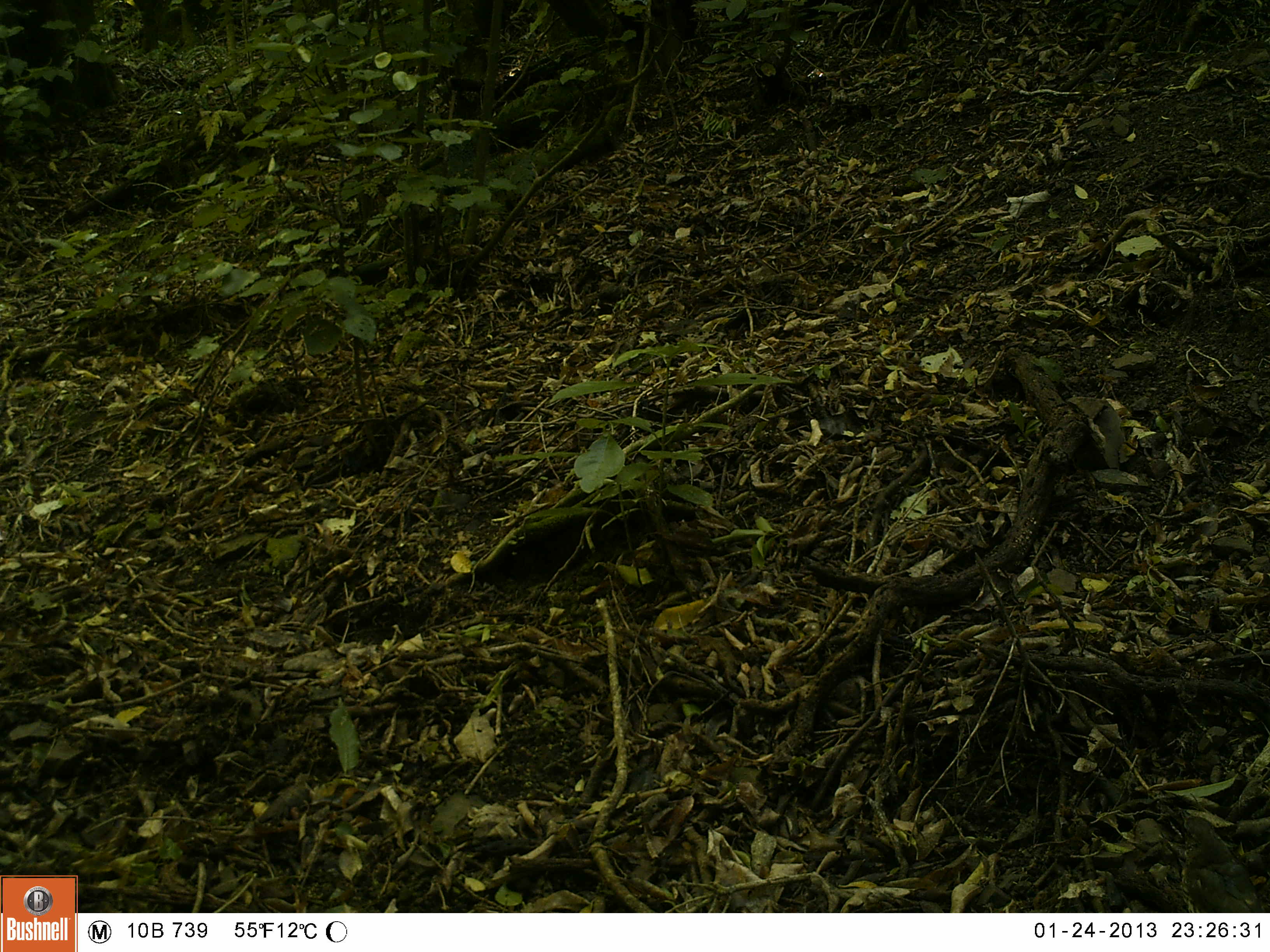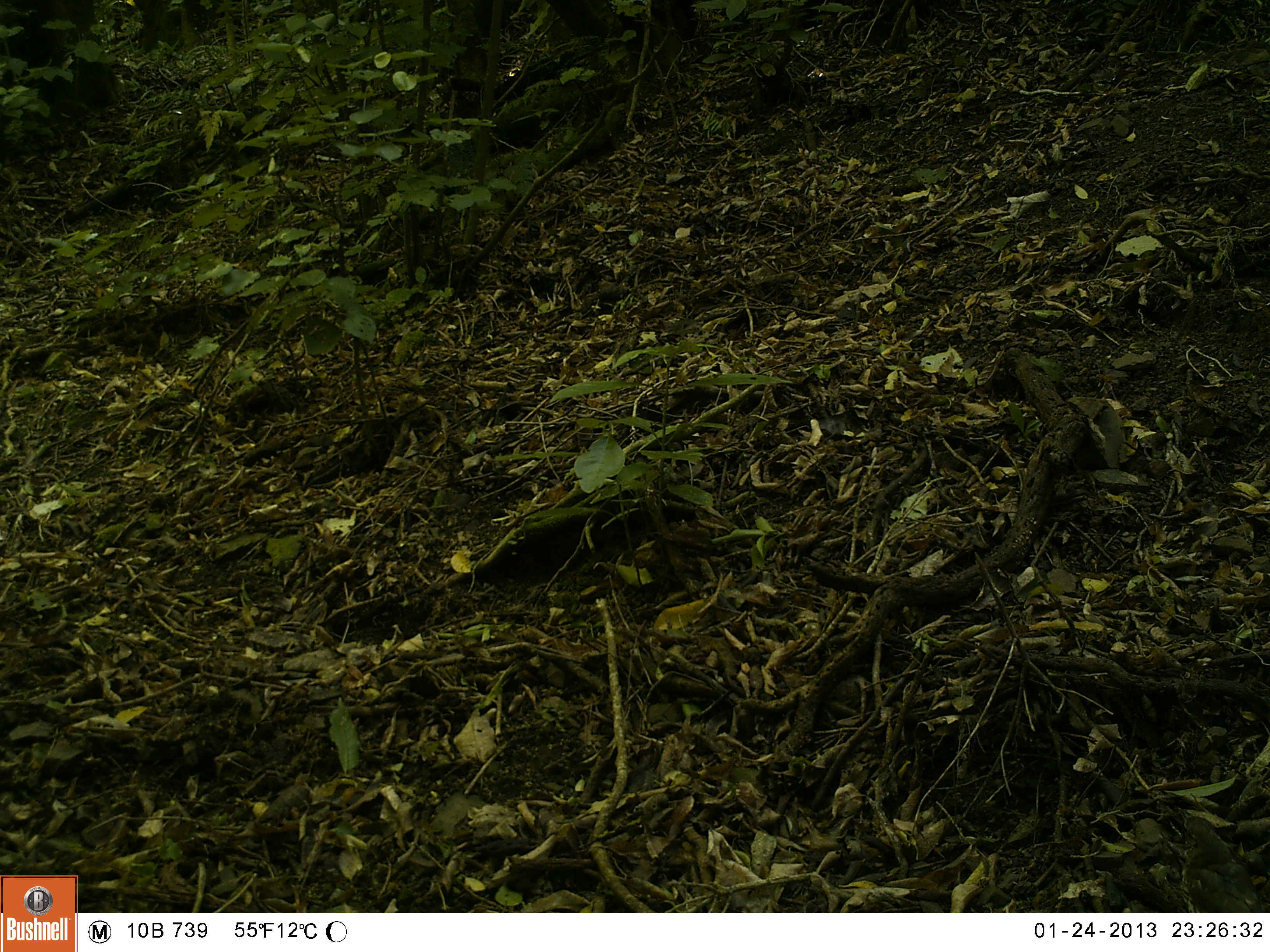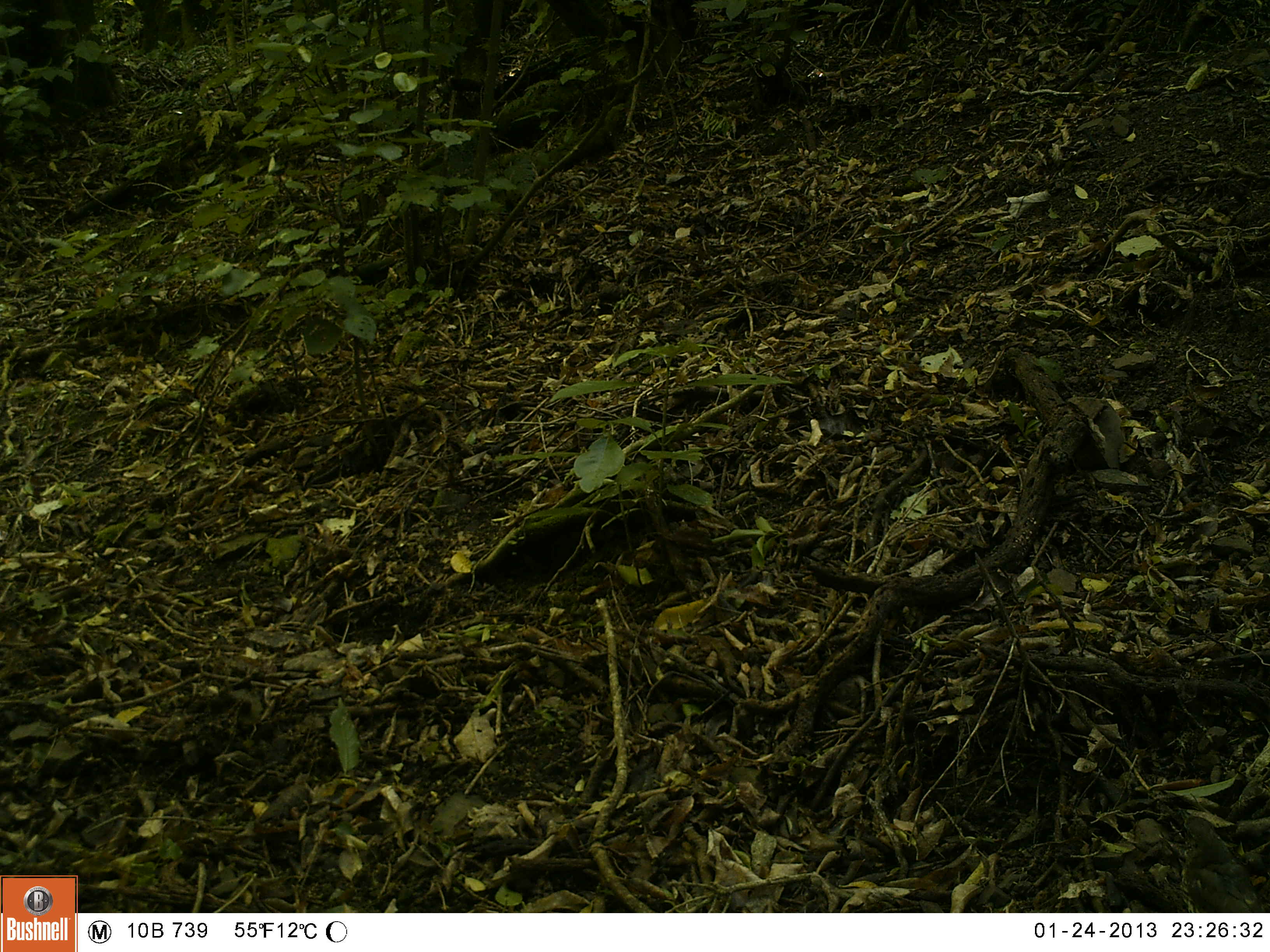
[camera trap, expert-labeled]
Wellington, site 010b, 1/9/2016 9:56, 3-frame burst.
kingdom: Animalia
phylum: Chordata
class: Aves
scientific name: Aves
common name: bird